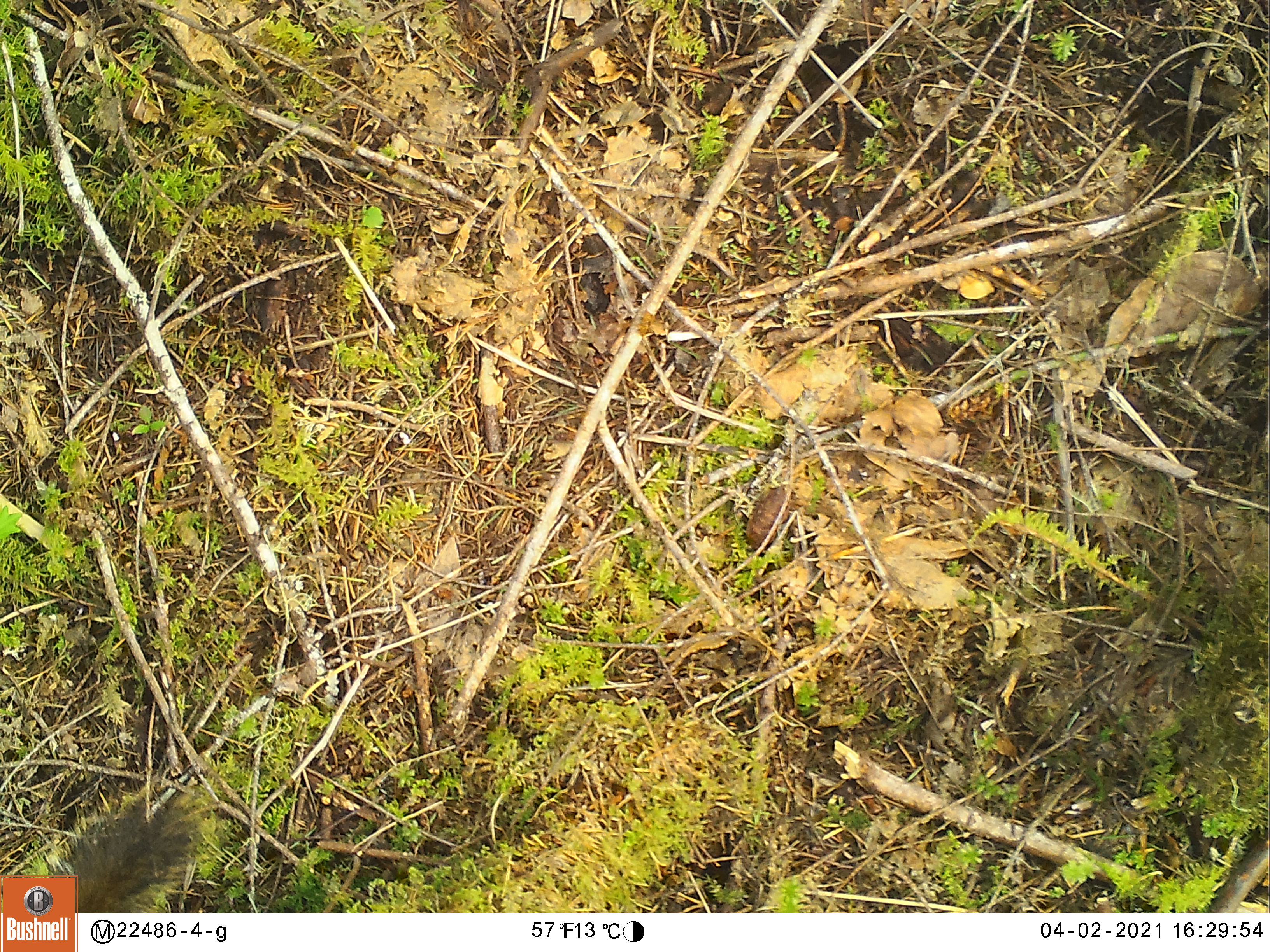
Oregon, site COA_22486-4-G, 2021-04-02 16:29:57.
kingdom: Animalia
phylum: Chordata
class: Mammalia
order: Rodentia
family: Sciuridae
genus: Tamiasciurus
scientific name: Tamiasciurus douglasii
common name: douglas squirrel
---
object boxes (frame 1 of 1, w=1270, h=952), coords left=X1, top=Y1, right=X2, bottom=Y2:
douglas squirrel: left=52, top=783, right=221, bottom=868